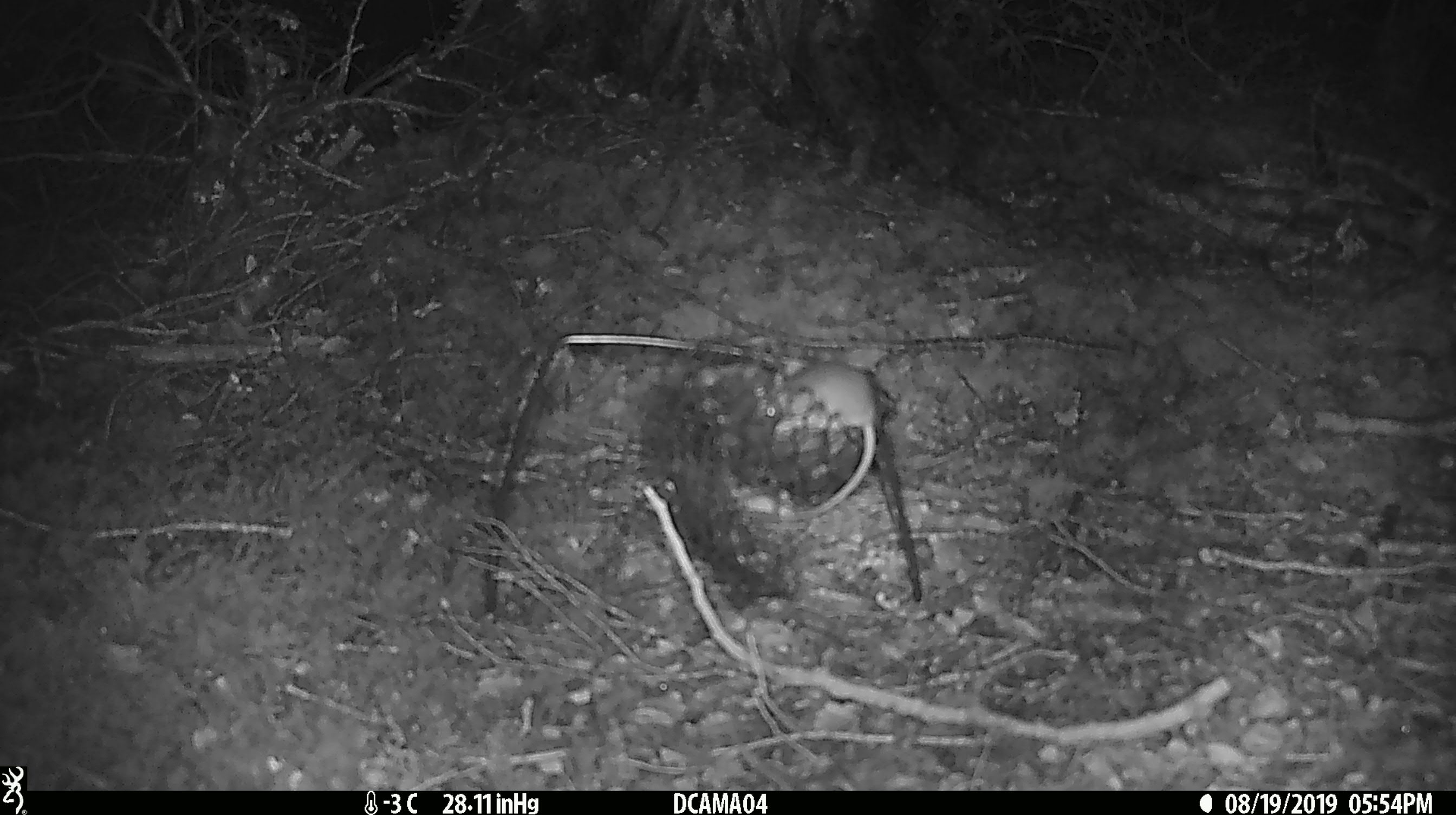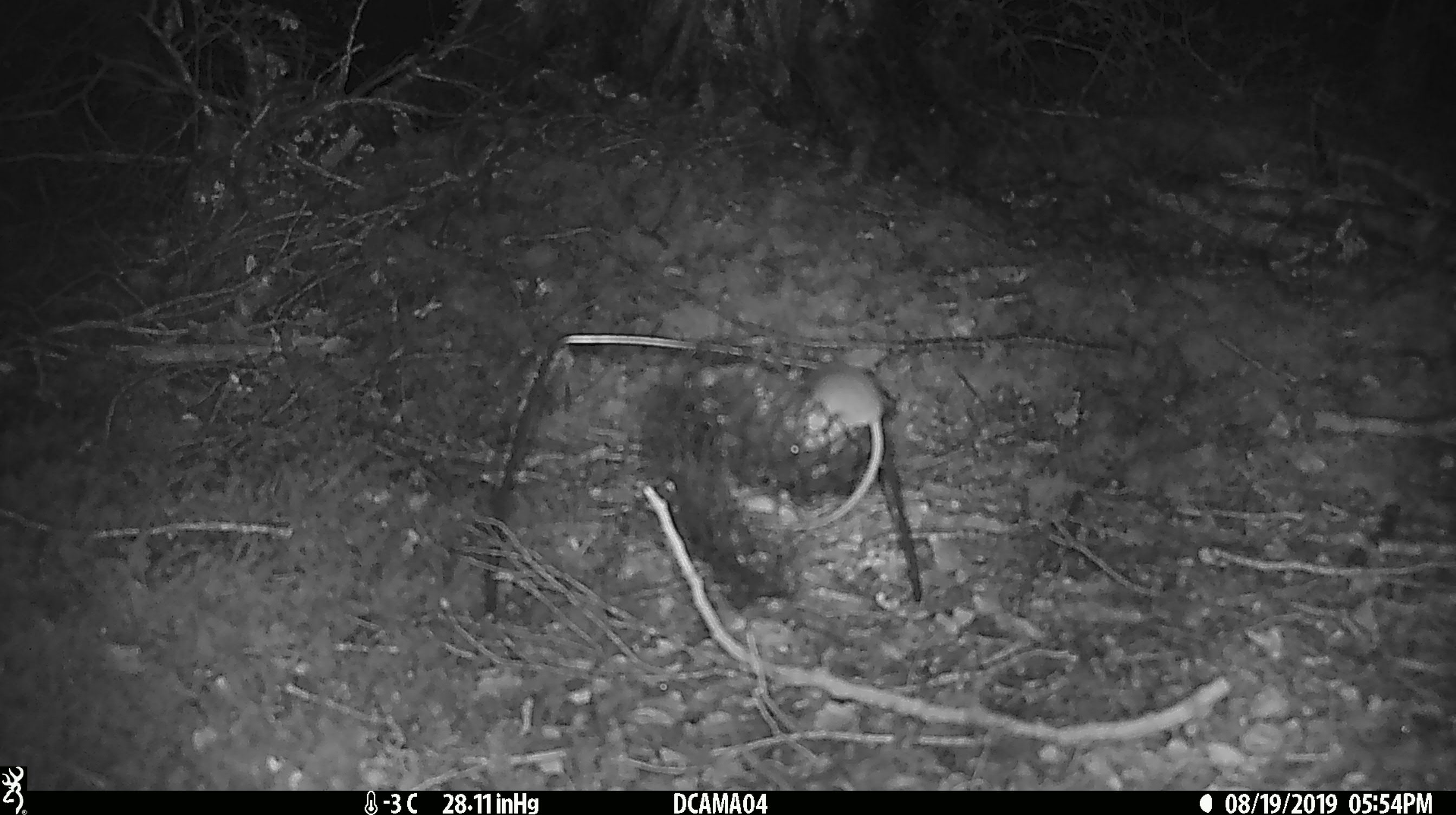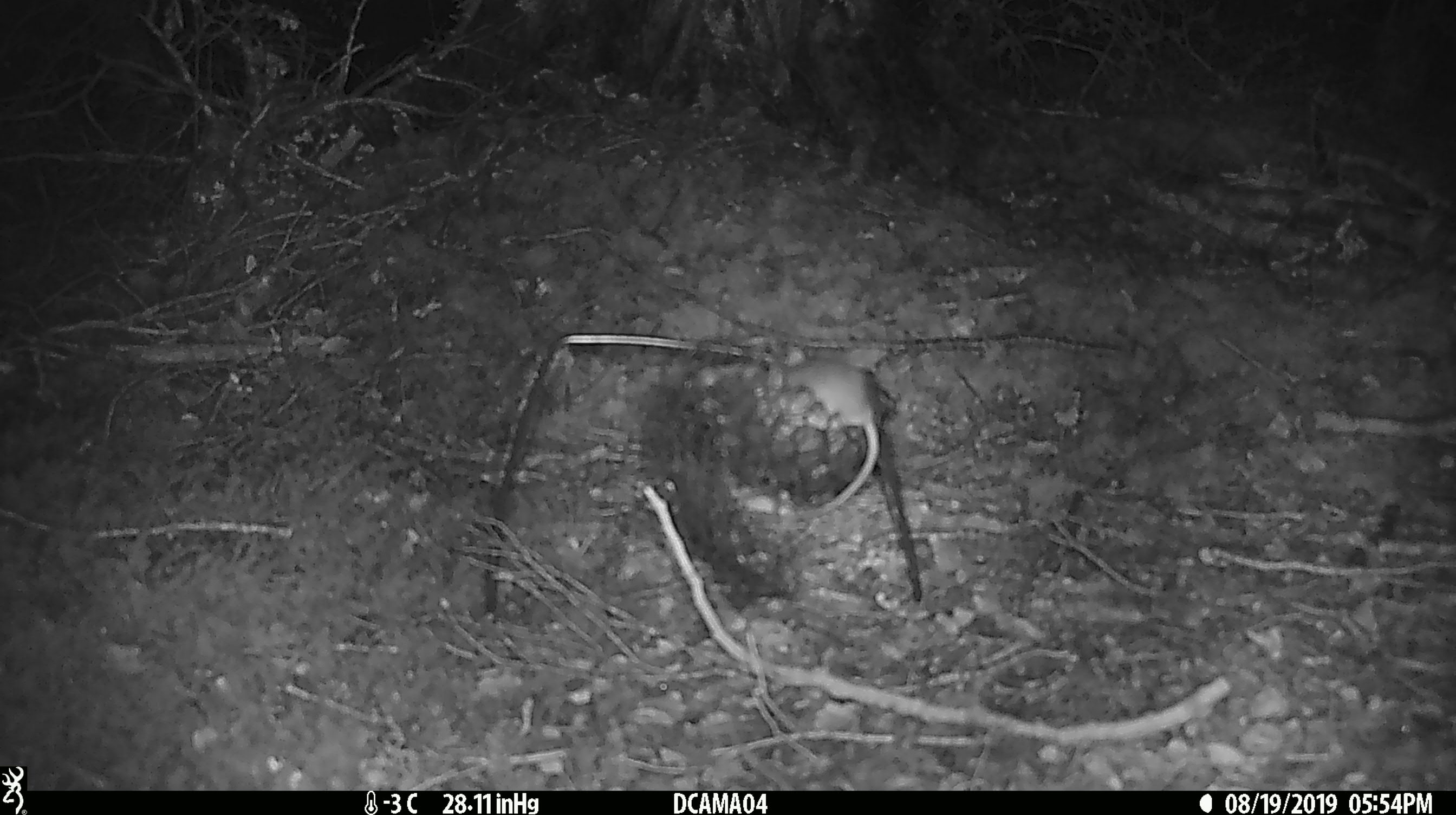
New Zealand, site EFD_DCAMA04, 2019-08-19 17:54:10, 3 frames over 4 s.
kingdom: Animalia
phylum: Chordata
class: Mammalia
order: Rodentia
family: Muridae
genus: Mus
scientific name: Mus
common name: mouse